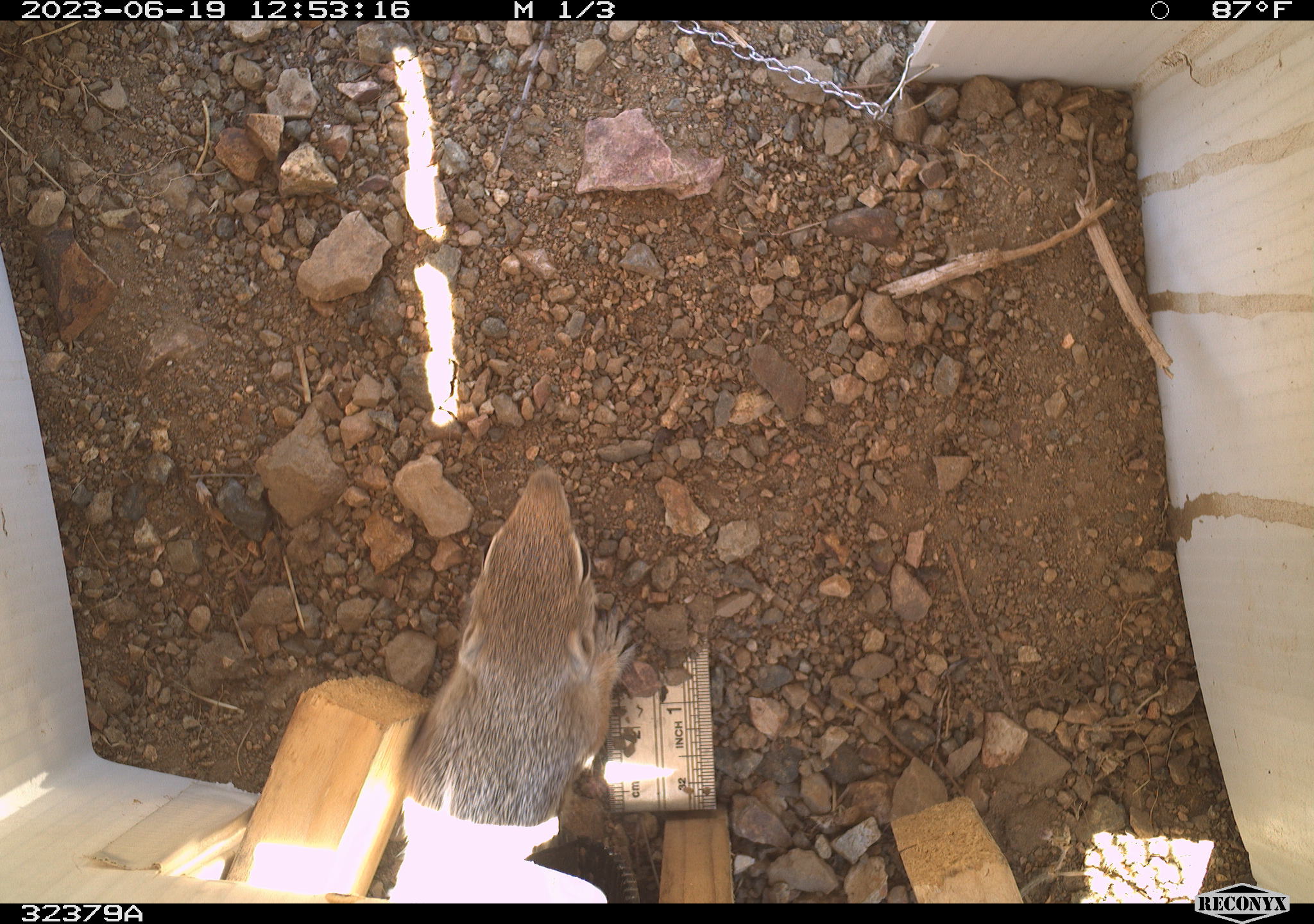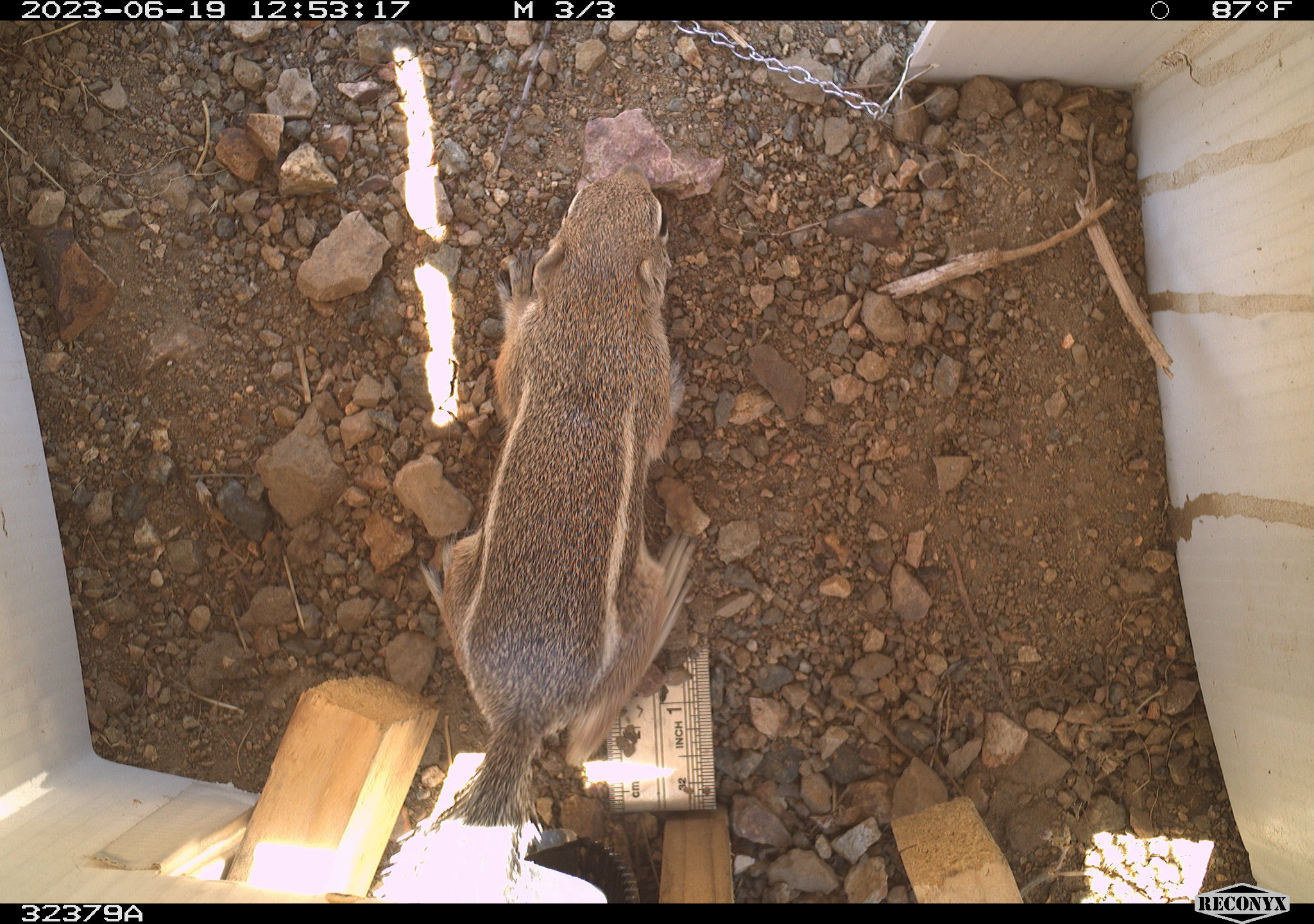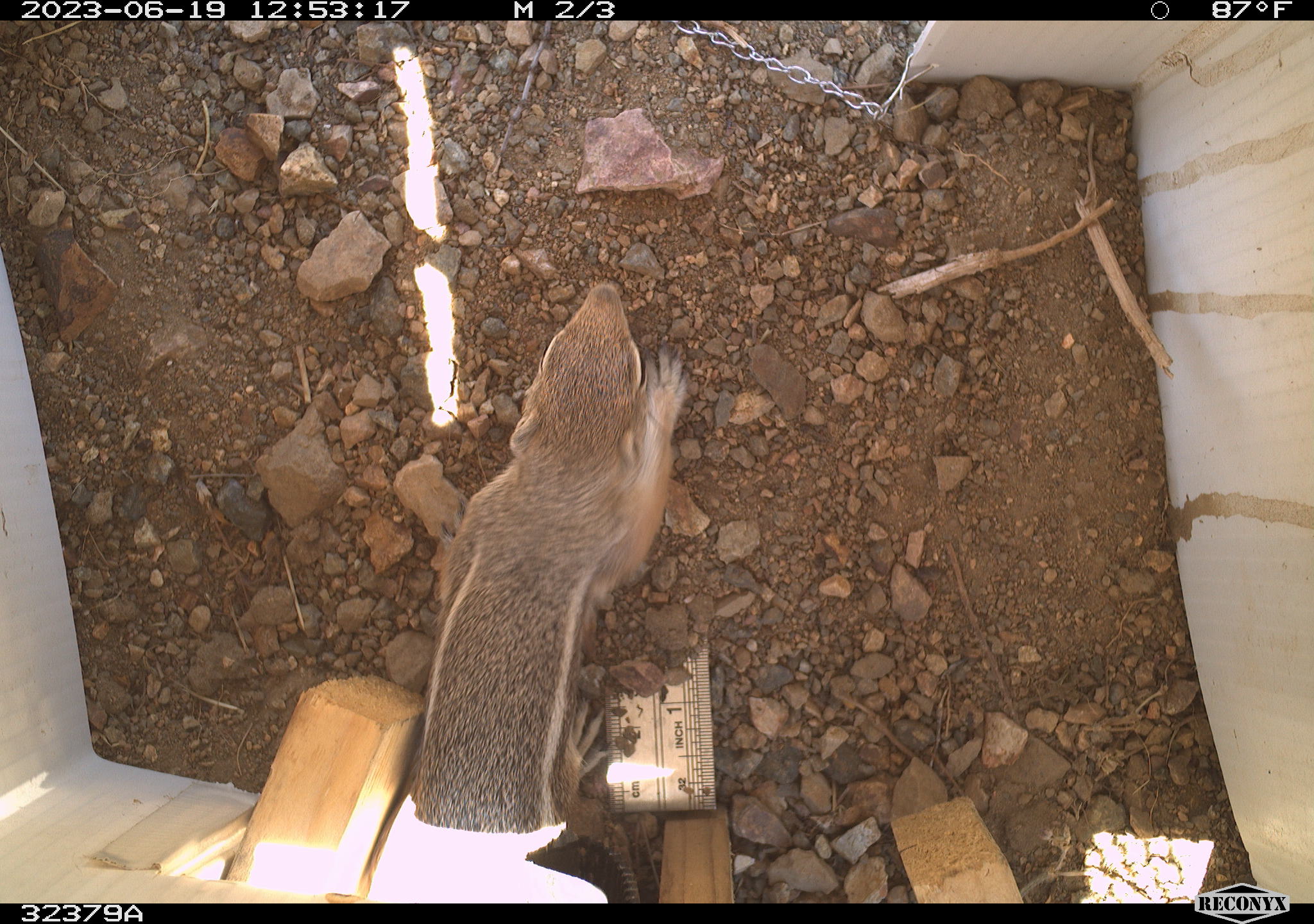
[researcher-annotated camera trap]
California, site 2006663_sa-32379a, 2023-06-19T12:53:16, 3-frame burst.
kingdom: Animalia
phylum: Chordata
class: Mammalia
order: Rodentia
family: Sciuridae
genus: Ammospermophilus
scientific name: Ammospermophilus leucurus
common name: white-tailed antelope squirrel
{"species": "white-tailed antelope squirrel (Ammospermophilus leucurus)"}